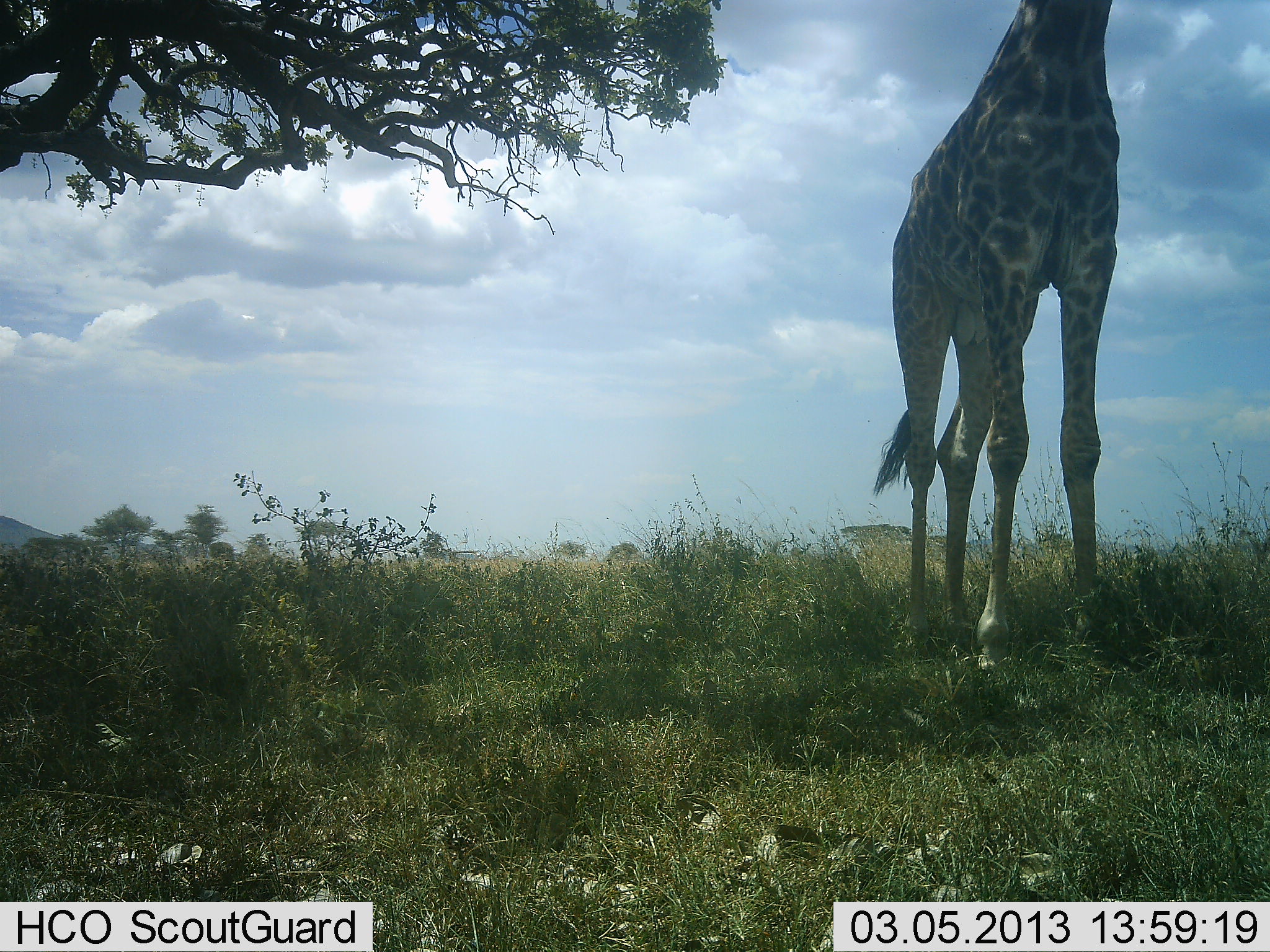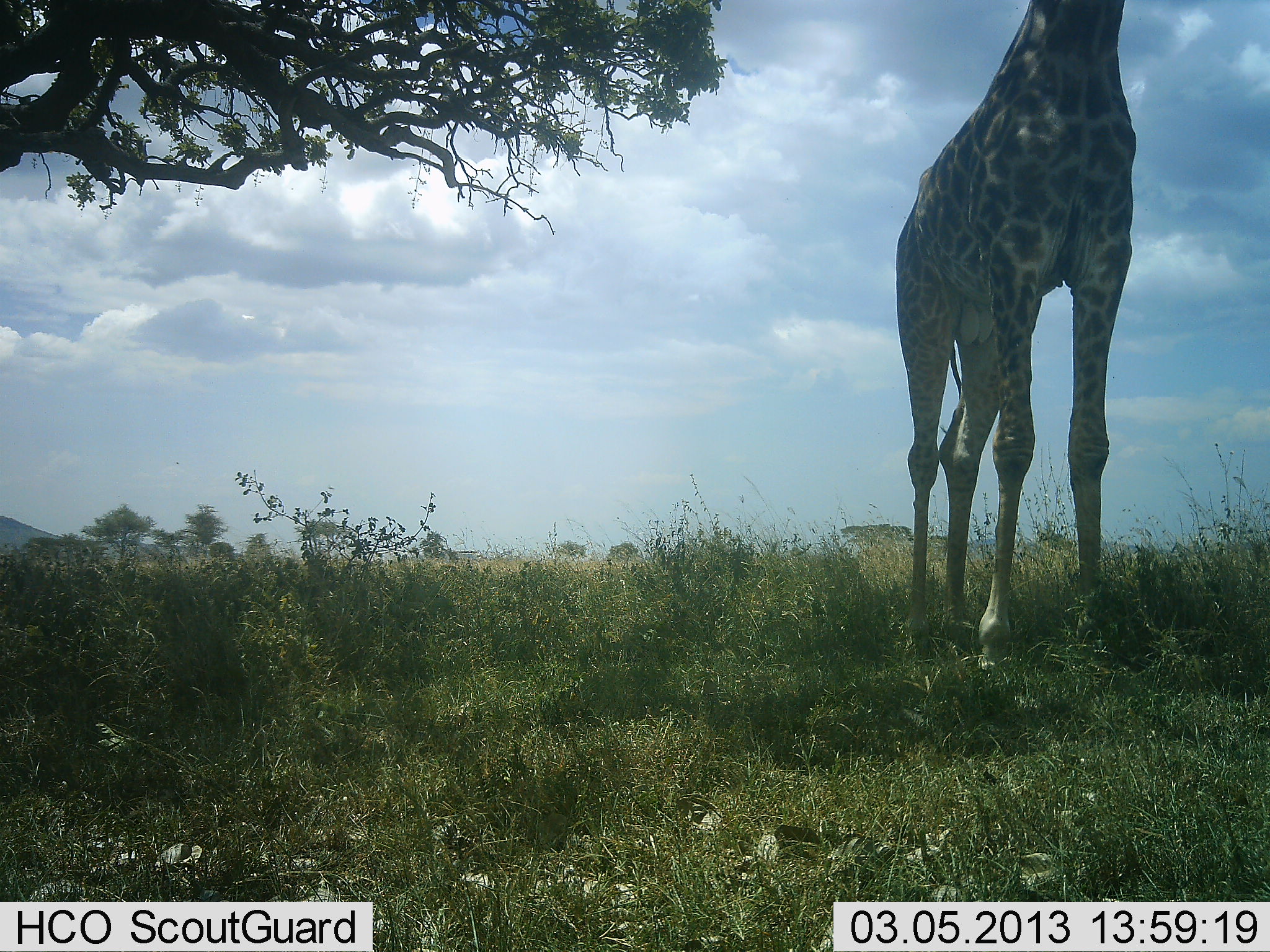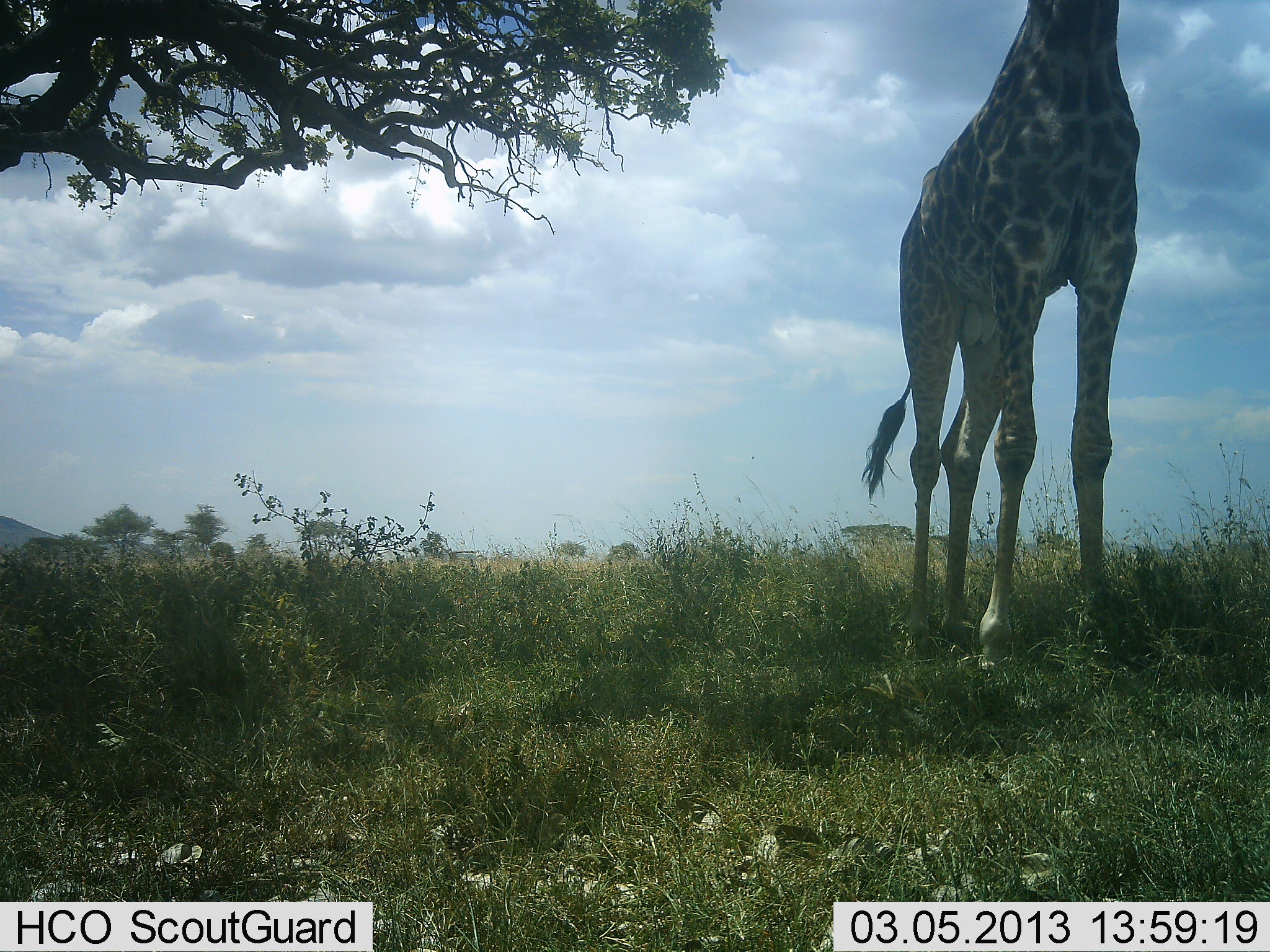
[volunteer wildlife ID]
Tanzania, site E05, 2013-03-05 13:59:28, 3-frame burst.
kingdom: Animalia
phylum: Chordata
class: Mammalia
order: Artiodactyla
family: Giraffidae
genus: Giraffa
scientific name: Giraffa camelopardalis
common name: giraffe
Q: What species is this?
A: Giraffe (Giraffa camelopardalis).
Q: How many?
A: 1.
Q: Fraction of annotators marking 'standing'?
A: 75%.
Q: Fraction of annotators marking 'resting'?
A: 0%.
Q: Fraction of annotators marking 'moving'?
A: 6%.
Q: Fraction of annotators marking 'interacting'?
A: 0%.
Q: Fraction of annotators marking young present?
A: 0%.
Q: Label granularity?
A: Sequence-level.